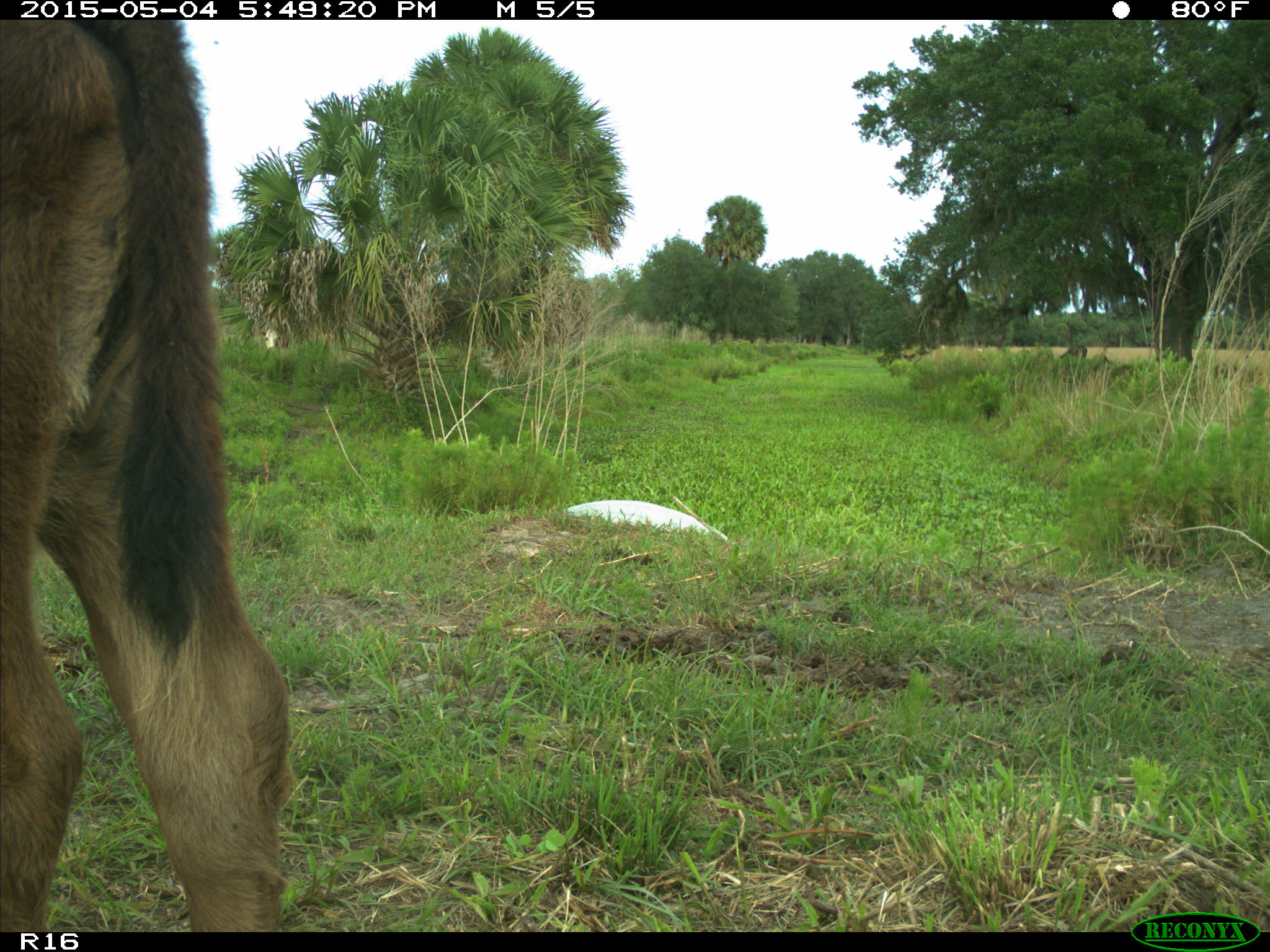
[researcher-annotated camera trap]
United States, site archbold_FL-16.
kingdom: Animalia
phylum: Chordata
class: Mammalia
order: Artiodactyla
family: Bovidae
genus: Bos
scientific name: Bos taurus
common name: domestic cow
Bos taurus (domestic cow).